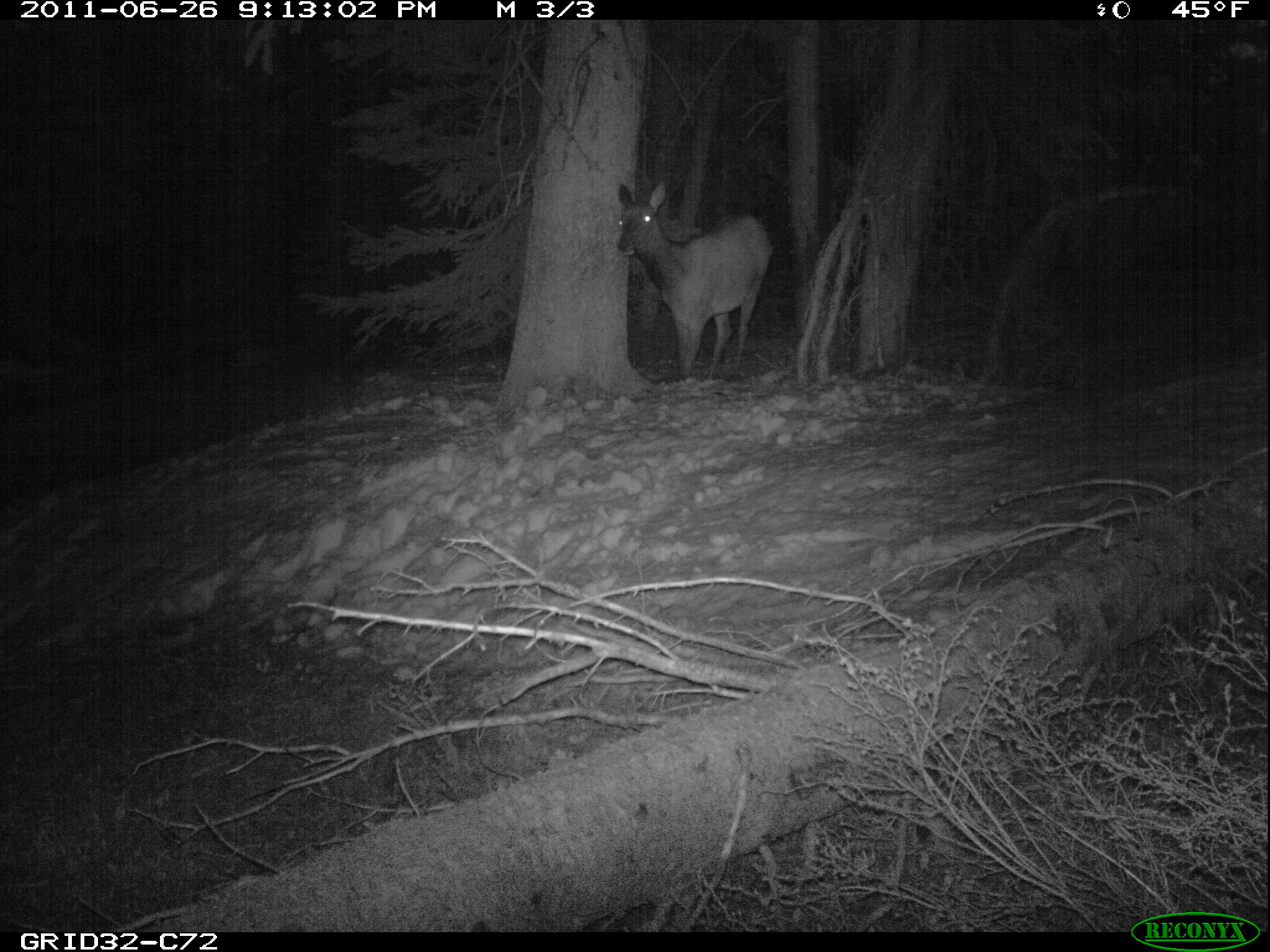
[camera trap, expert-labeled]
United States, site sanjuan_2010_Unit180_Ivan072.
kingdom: Animalia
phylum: Chordata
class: Mammalia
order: Artiodactyla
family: Cervidae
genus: Cervus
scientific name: Cervus elaphus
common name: red deer